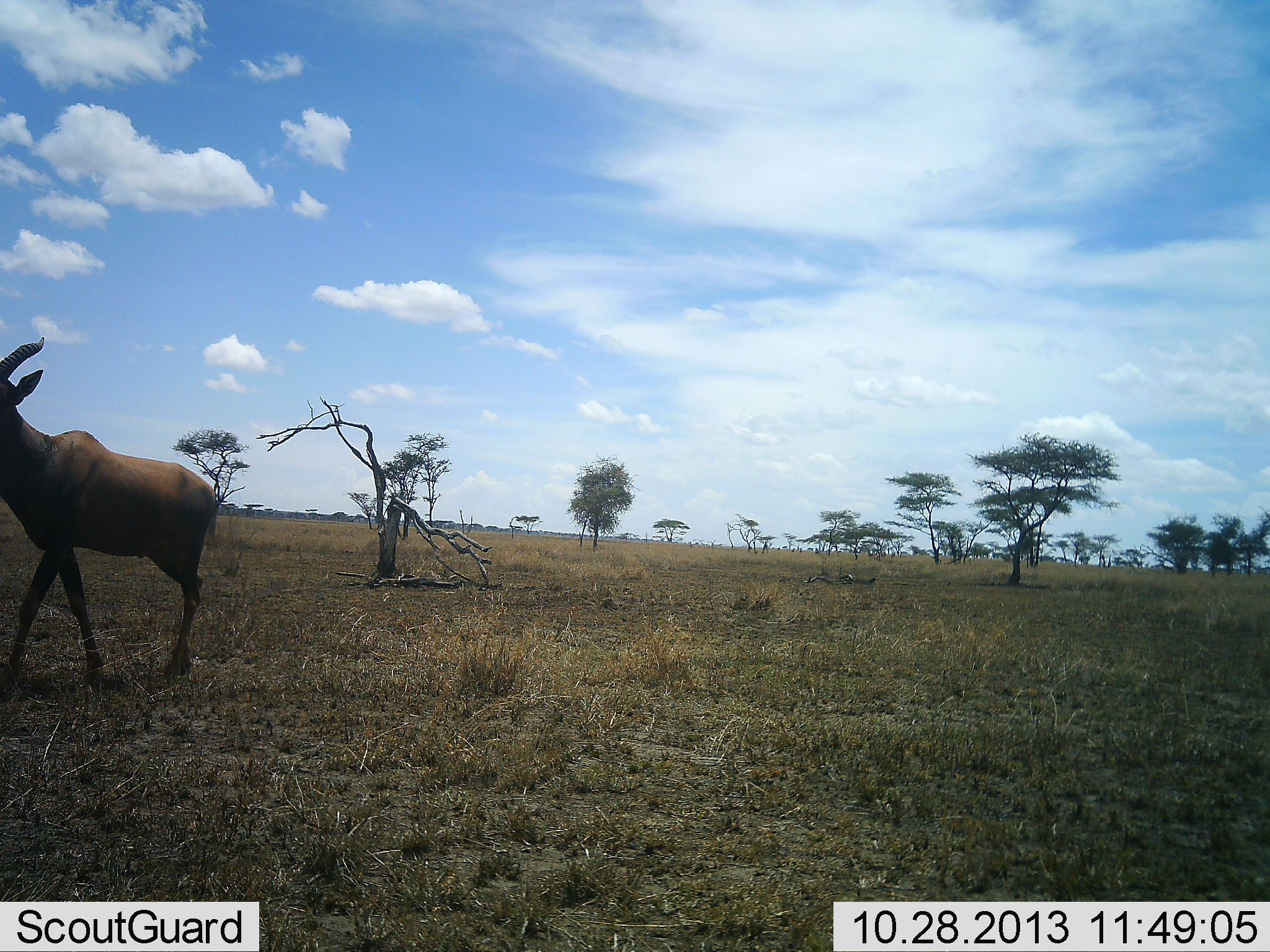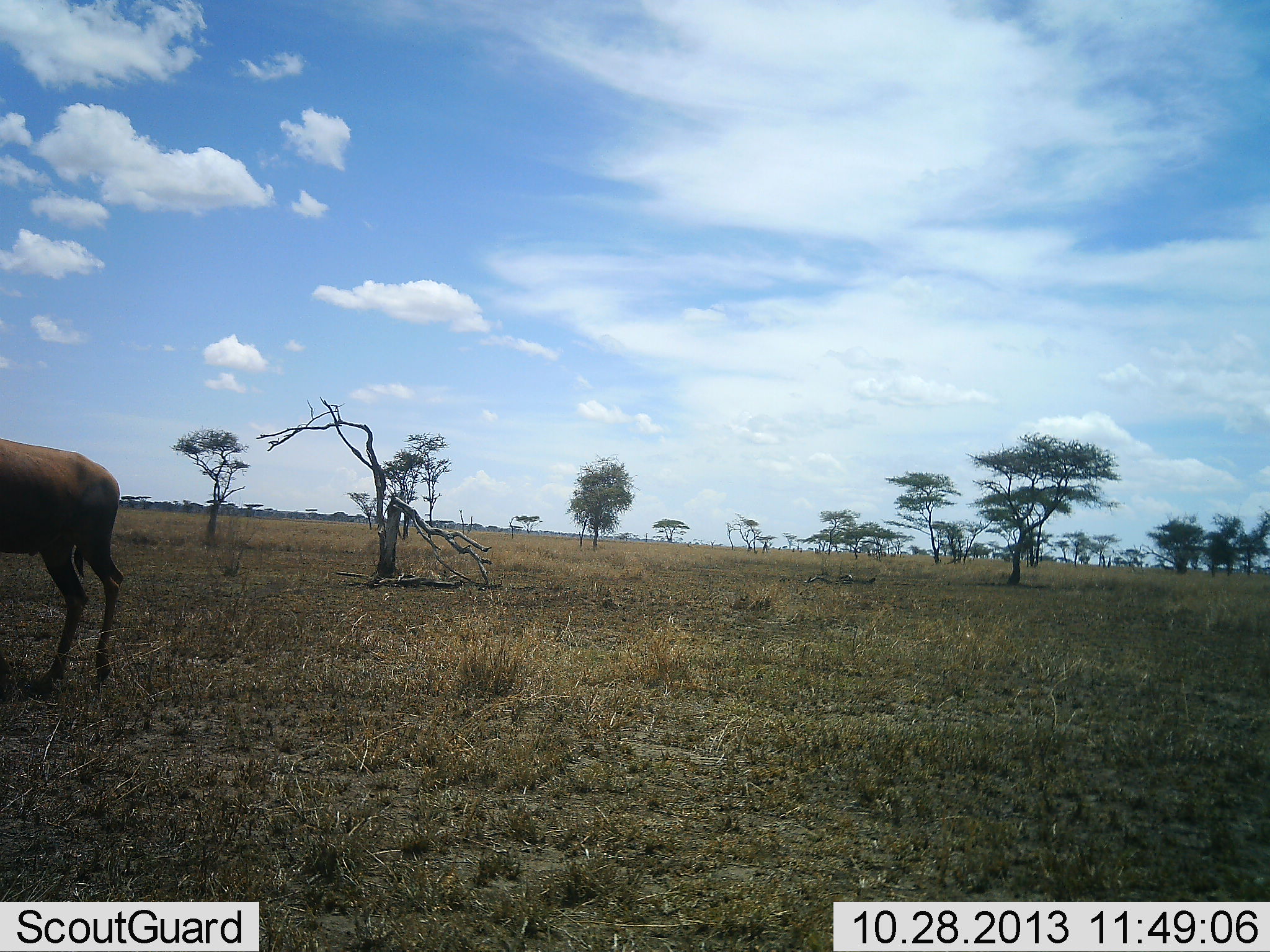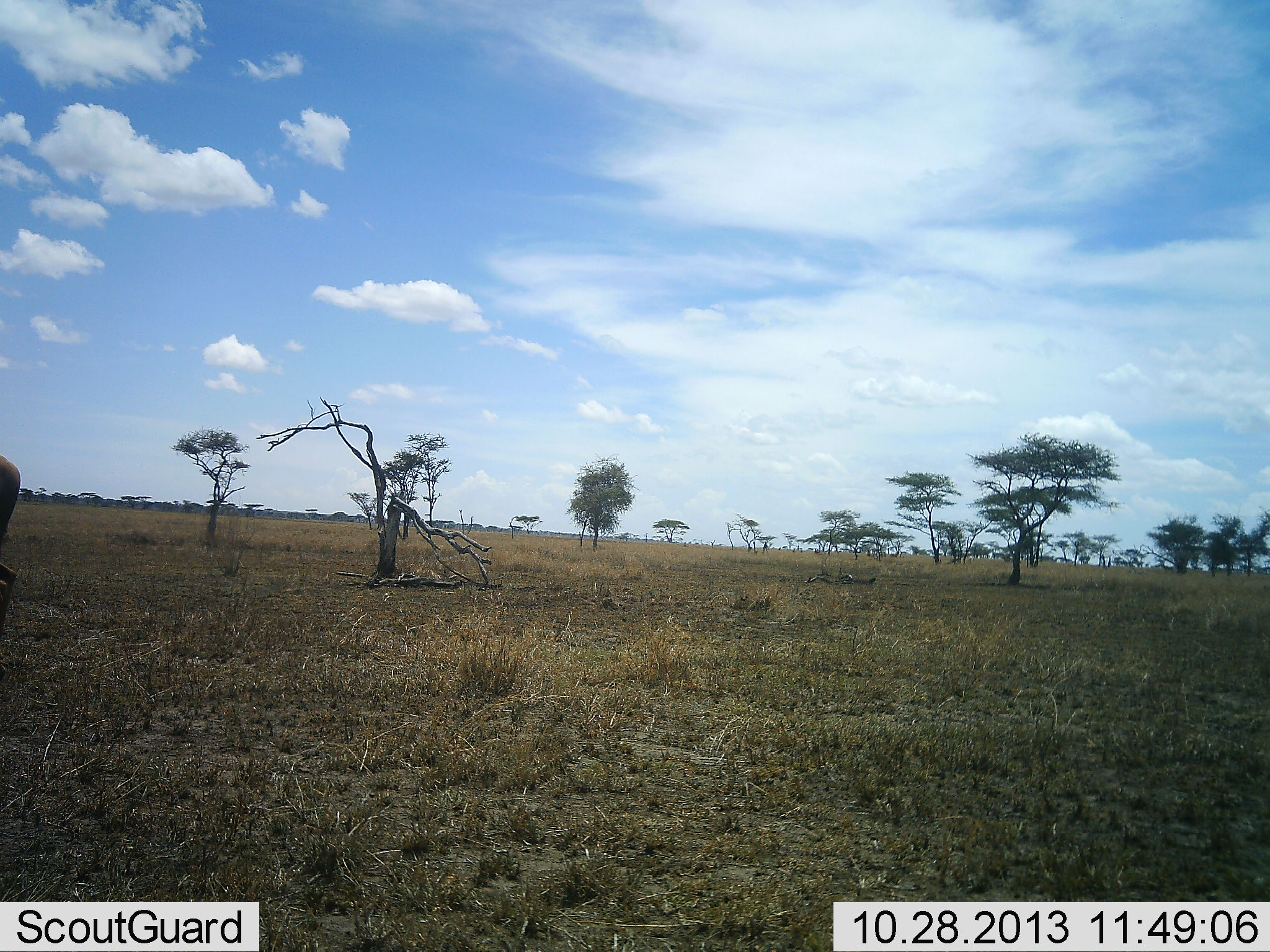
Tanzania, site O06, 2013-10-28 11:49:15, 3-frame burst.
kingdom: Animalia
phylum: Chordata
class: Mammalia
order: Artiodactyla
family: Bovidae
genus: Damaliscus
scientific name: Damaliscus lunatus jimela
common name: topi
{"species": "topi (Damaliscus lunatus jimela)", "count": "1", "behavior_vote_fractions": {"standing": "0%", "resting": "0%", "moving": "100%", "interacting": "0%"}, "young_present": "0%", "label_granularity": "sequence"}